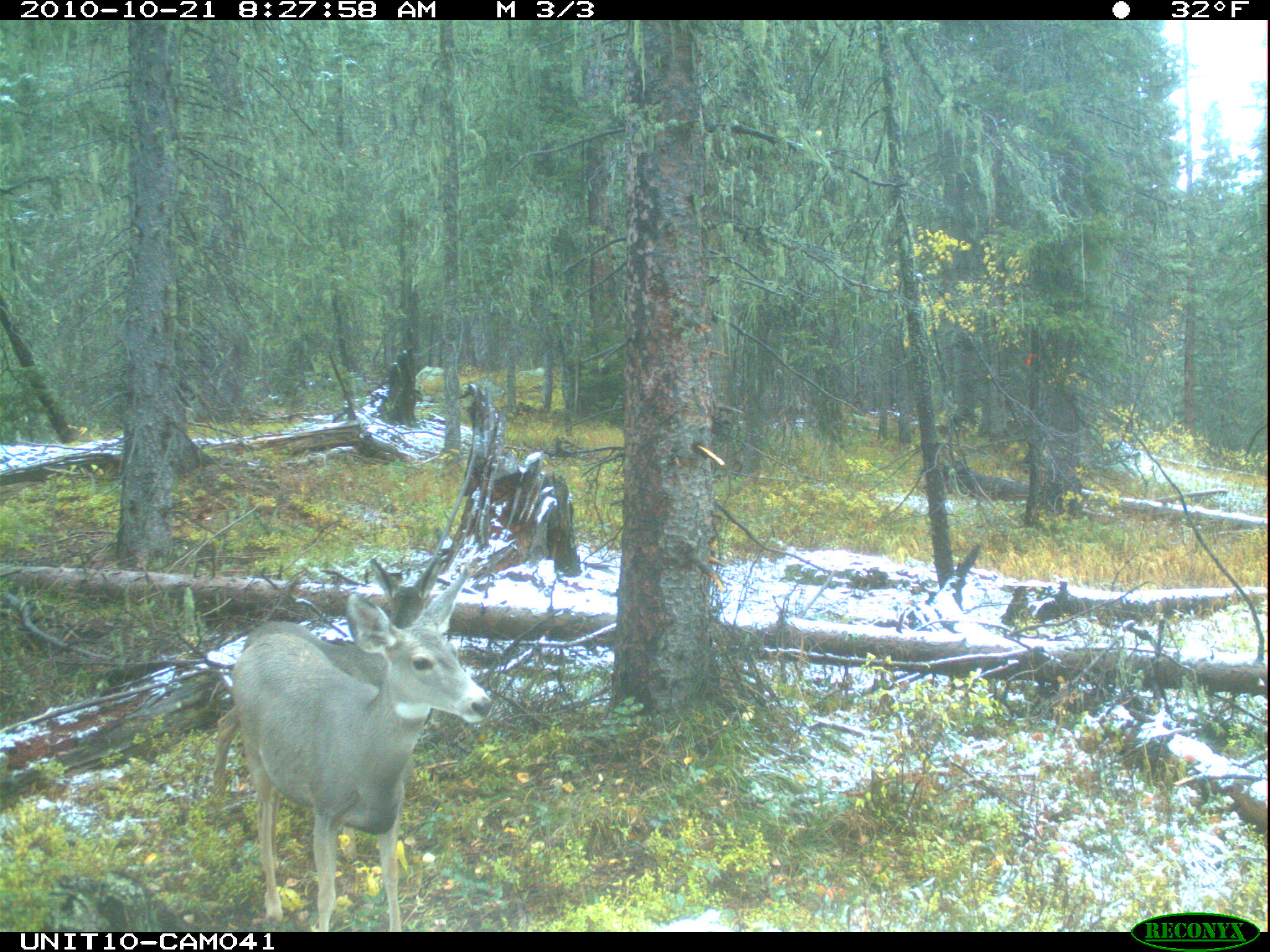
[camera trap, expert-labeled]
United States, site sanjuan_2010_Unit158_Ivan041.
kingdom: Animalia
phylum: Chordata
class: Mammalia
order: Artiodactyla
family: Cervidae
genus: Odocoileus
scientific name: Odocoileus hemionus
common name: mule deer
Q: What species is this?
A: Odocoileus hemionus (mule deer).